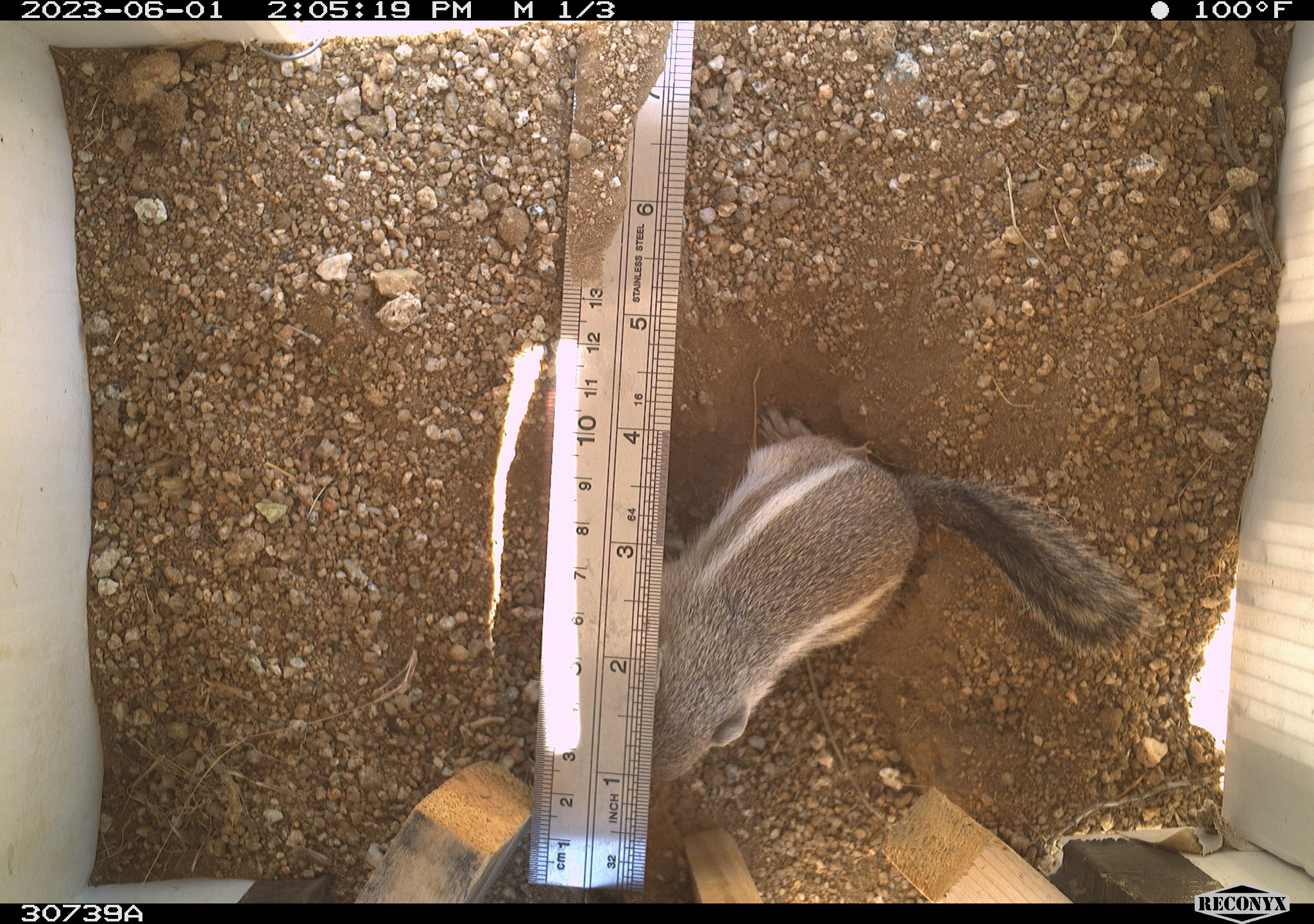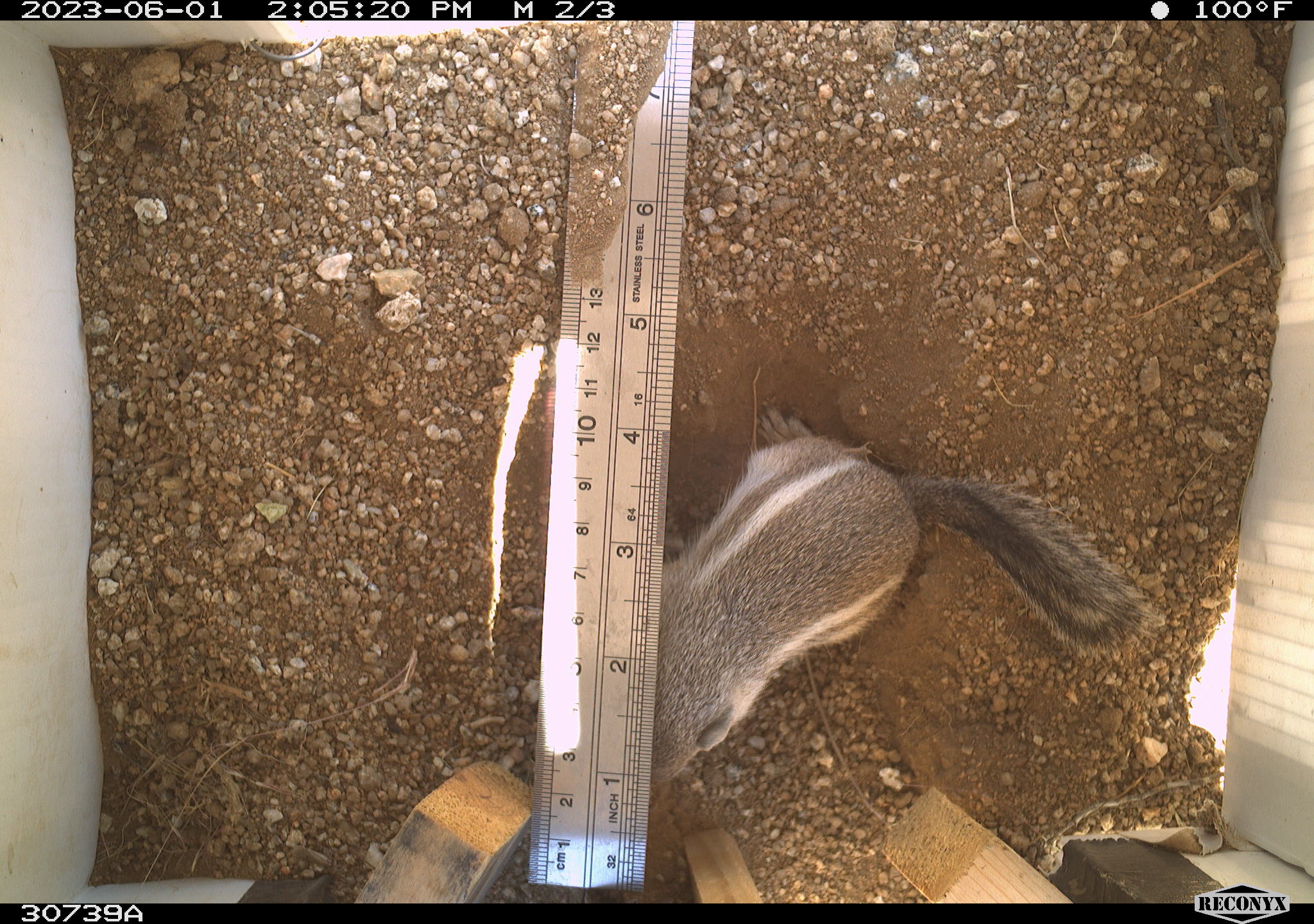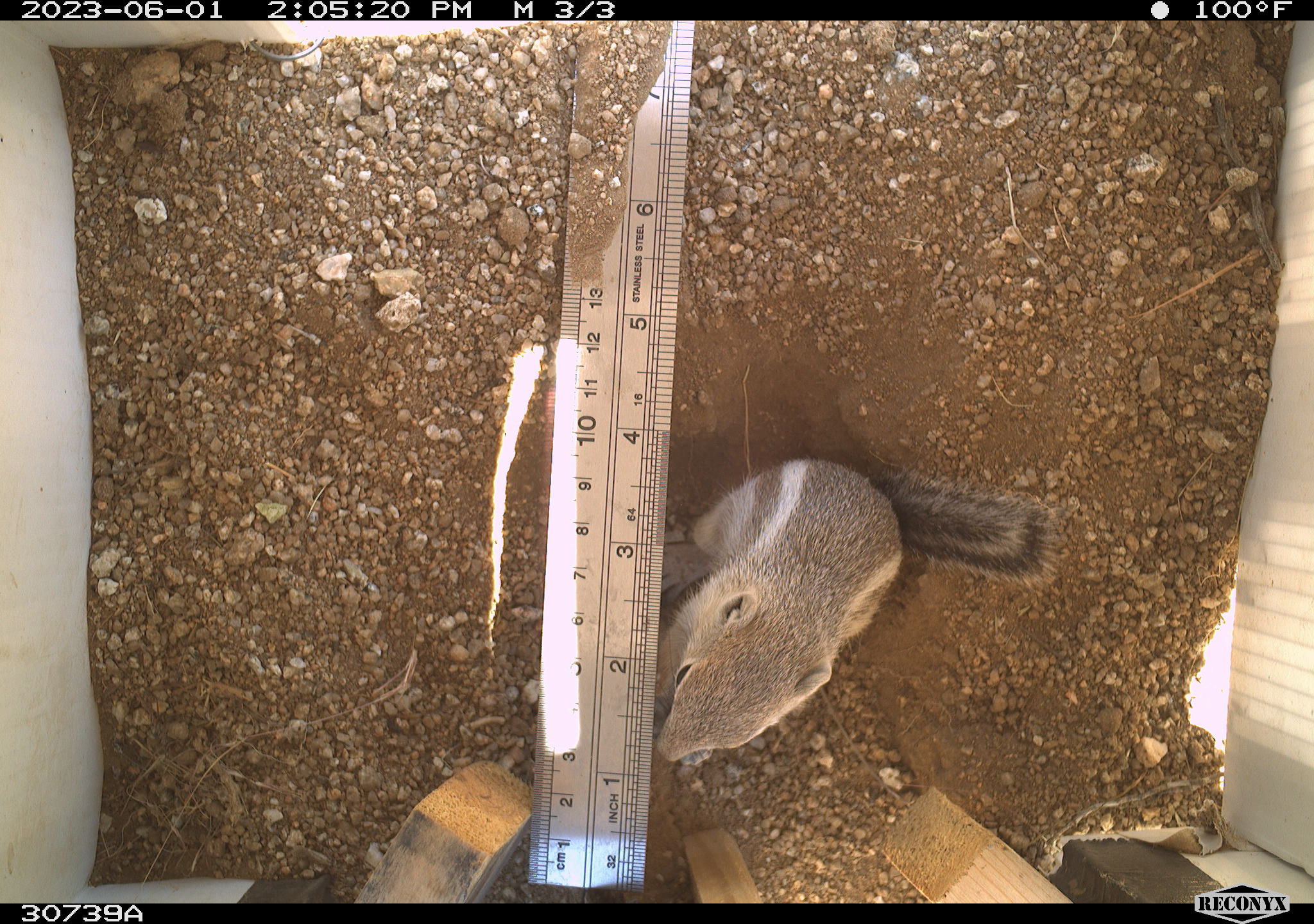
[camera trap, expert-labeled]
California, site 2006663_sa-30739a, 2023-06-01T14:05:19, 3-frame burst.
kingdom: Animalia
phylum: Chordata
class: Mammalia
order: Rodentia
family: Sciuridae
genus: Ammospermophilus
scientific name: Ammospermophilus leucurus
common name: white-tailed antelope squirrel